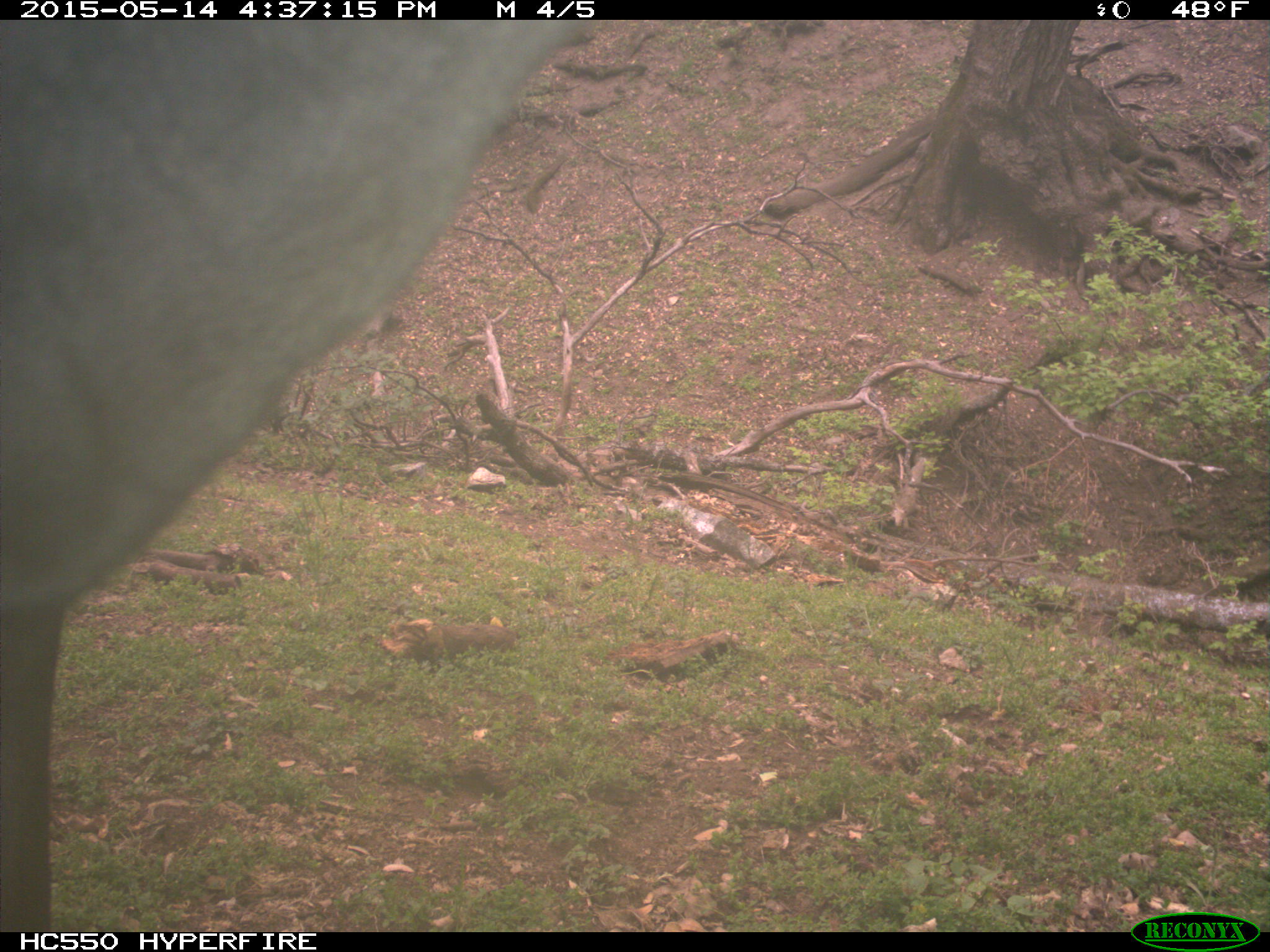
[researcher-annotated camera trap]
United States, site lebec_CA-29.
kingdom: Animalia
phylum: Chordata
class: Mammalia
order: Artiodactyla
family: Bovidae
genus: Bos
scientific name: Bos taurus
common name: domestic cow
Bos taurus (domestic cow).